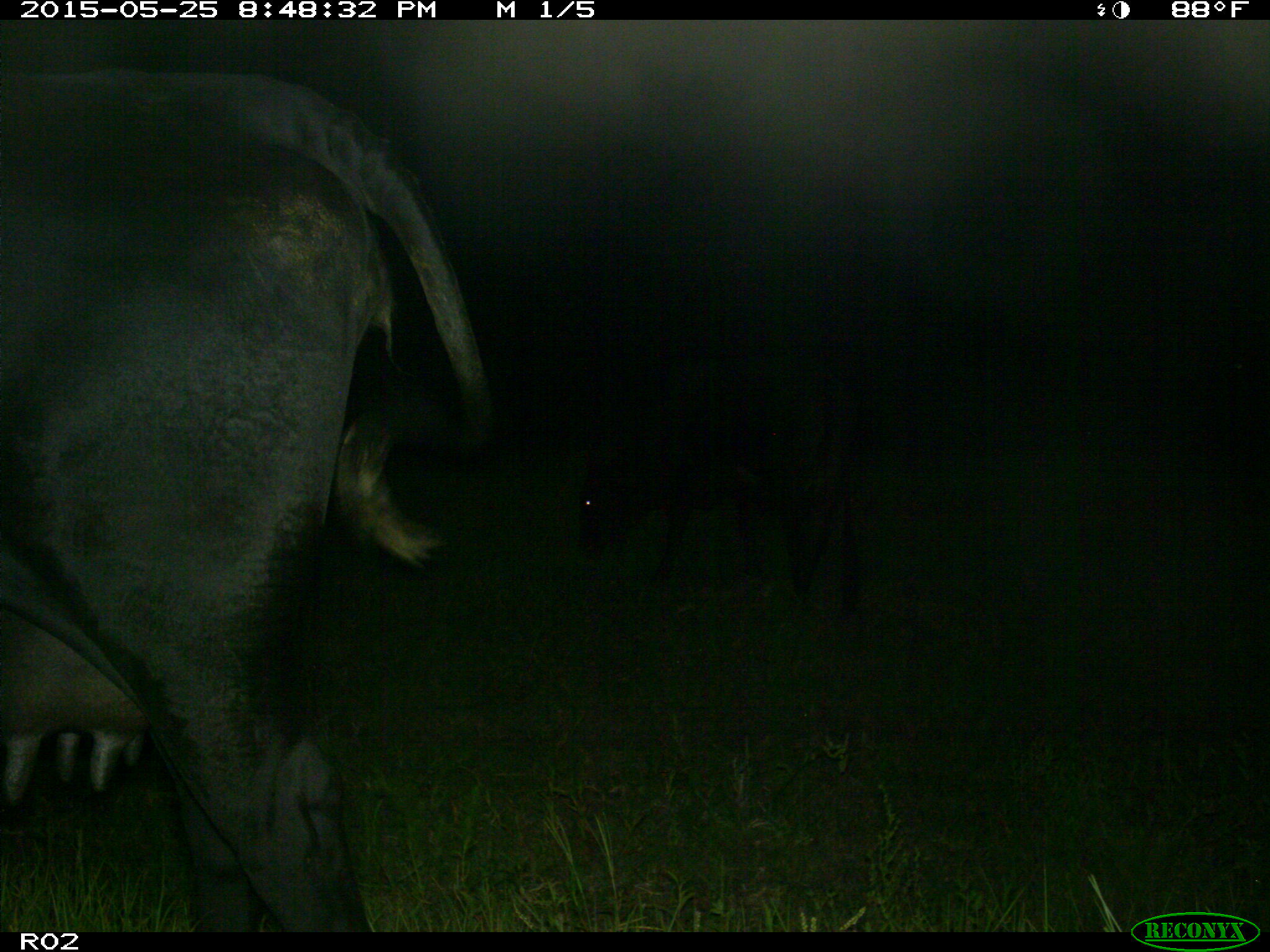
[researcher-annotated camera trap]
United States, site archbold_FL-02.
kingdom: Animalia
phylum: Chordata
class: Mammalia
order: Artiodactyla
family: Bovidae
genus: Bos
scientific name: Bos taurus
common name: domestic cow